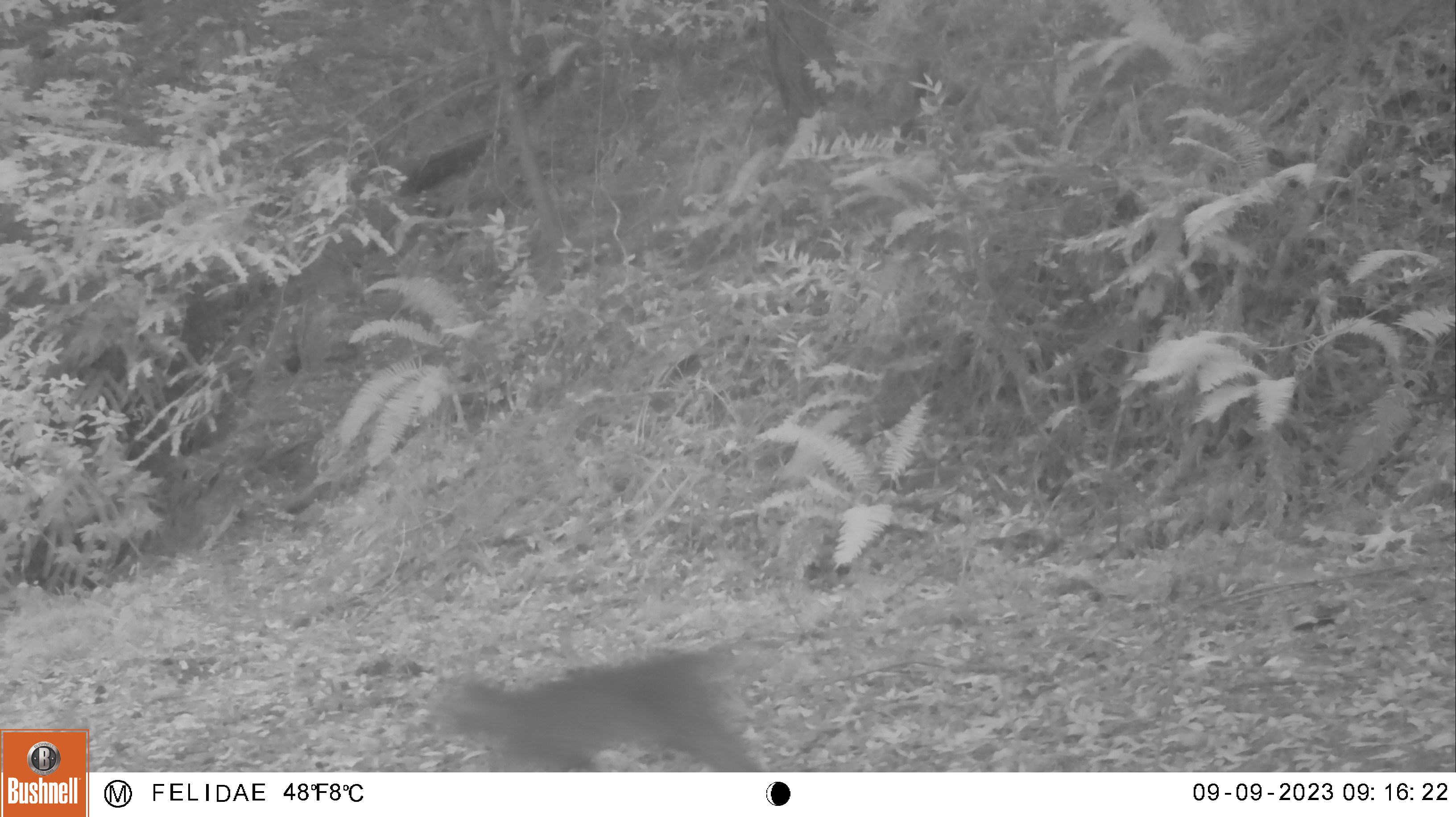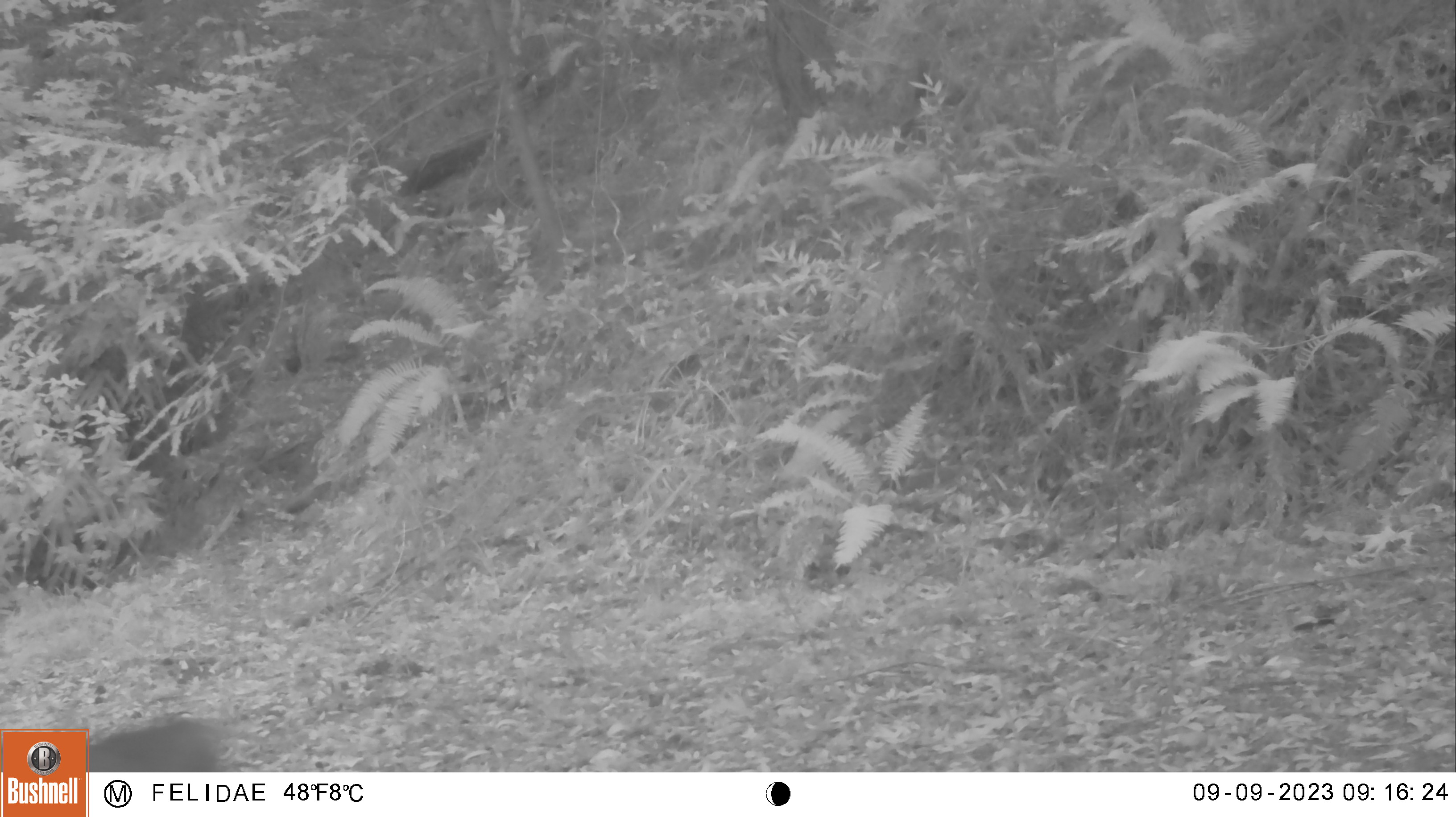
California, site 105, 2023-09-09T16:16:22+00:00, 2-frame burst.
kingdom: Animalia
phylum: Chordata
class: Mammalia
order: Carnivora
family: Felidae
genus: Lynx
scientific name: Lynx rufus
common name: bobcat